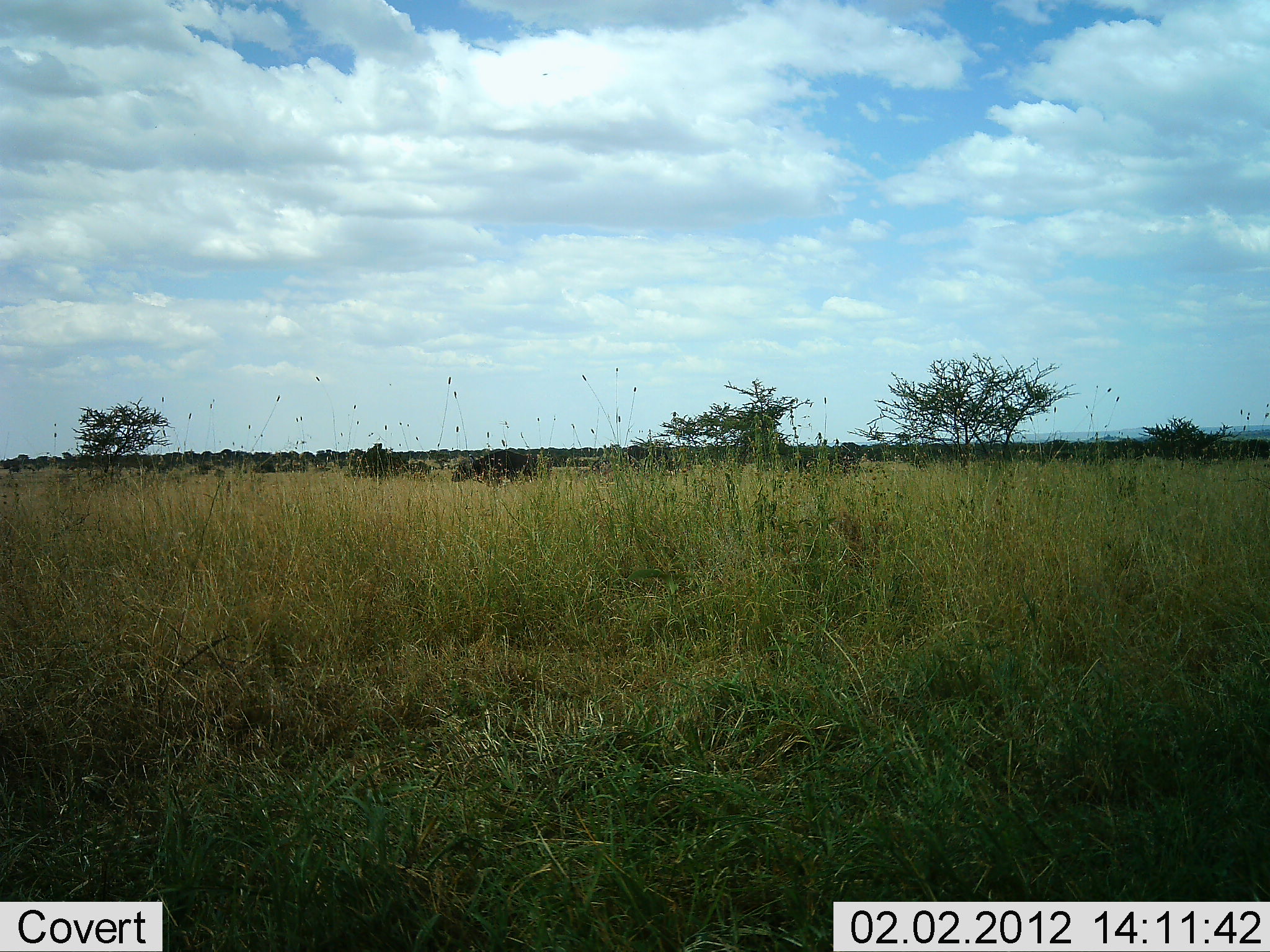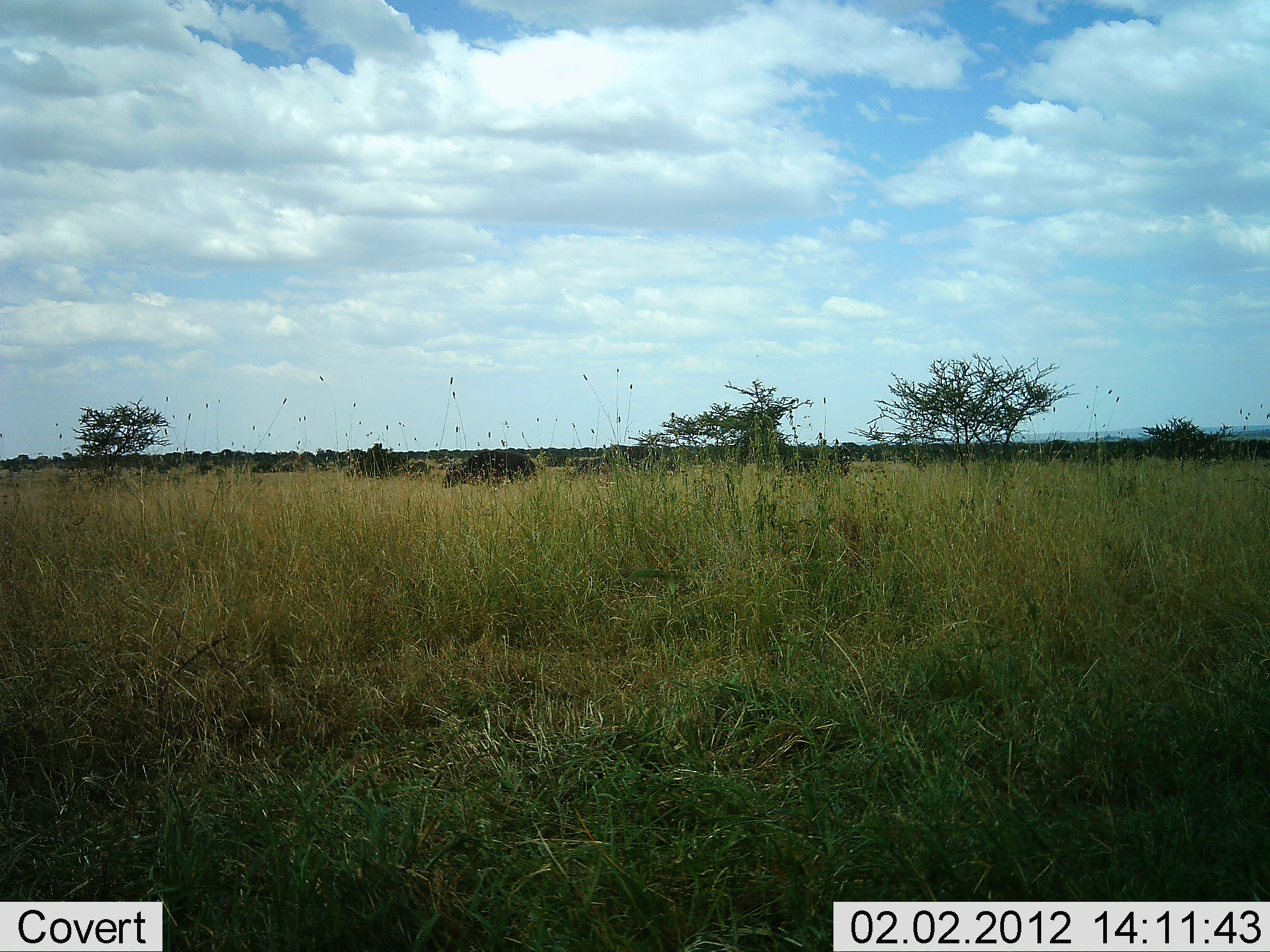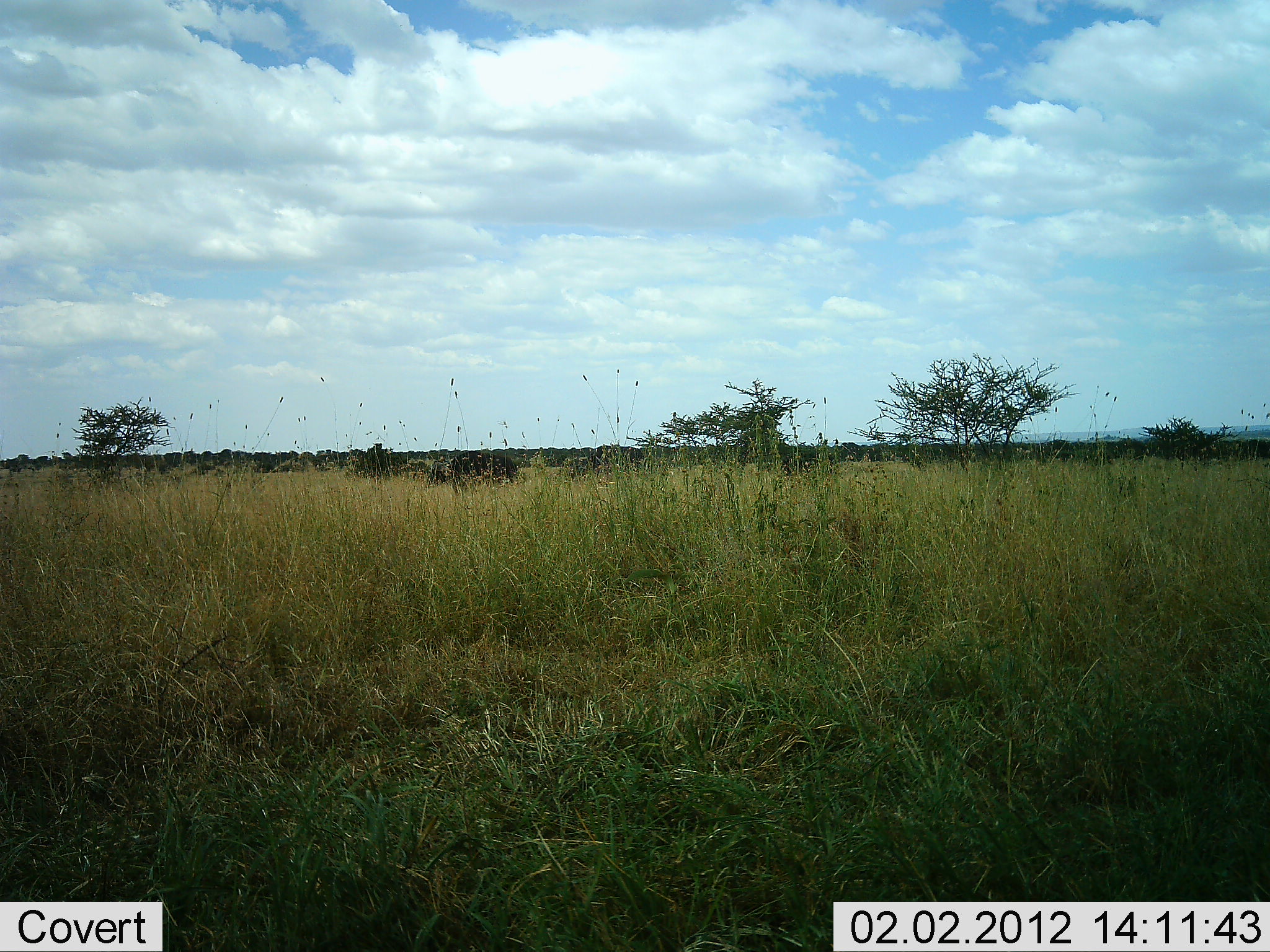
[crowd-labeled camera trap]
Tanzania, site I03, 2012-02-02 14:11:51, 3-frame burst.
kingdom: Animalia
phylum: Chordata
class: Mammalia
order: Artiodactyla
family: Bovidae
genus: Syncerus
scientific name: Syncerus caffer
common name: cape buffalo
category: buffalo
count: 3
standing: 5%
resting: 0%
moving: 95%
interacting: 0%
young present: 0%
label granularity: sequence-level